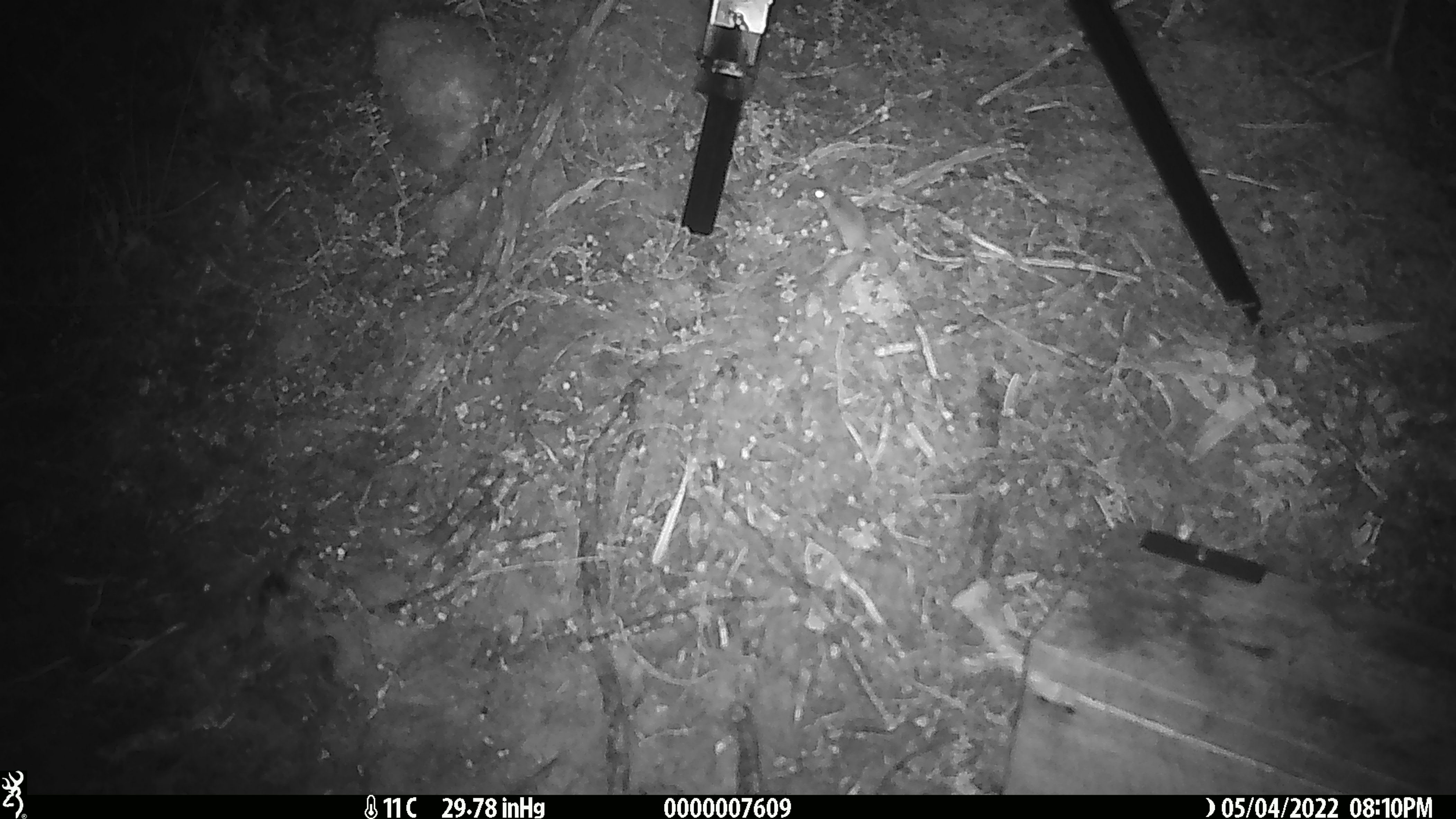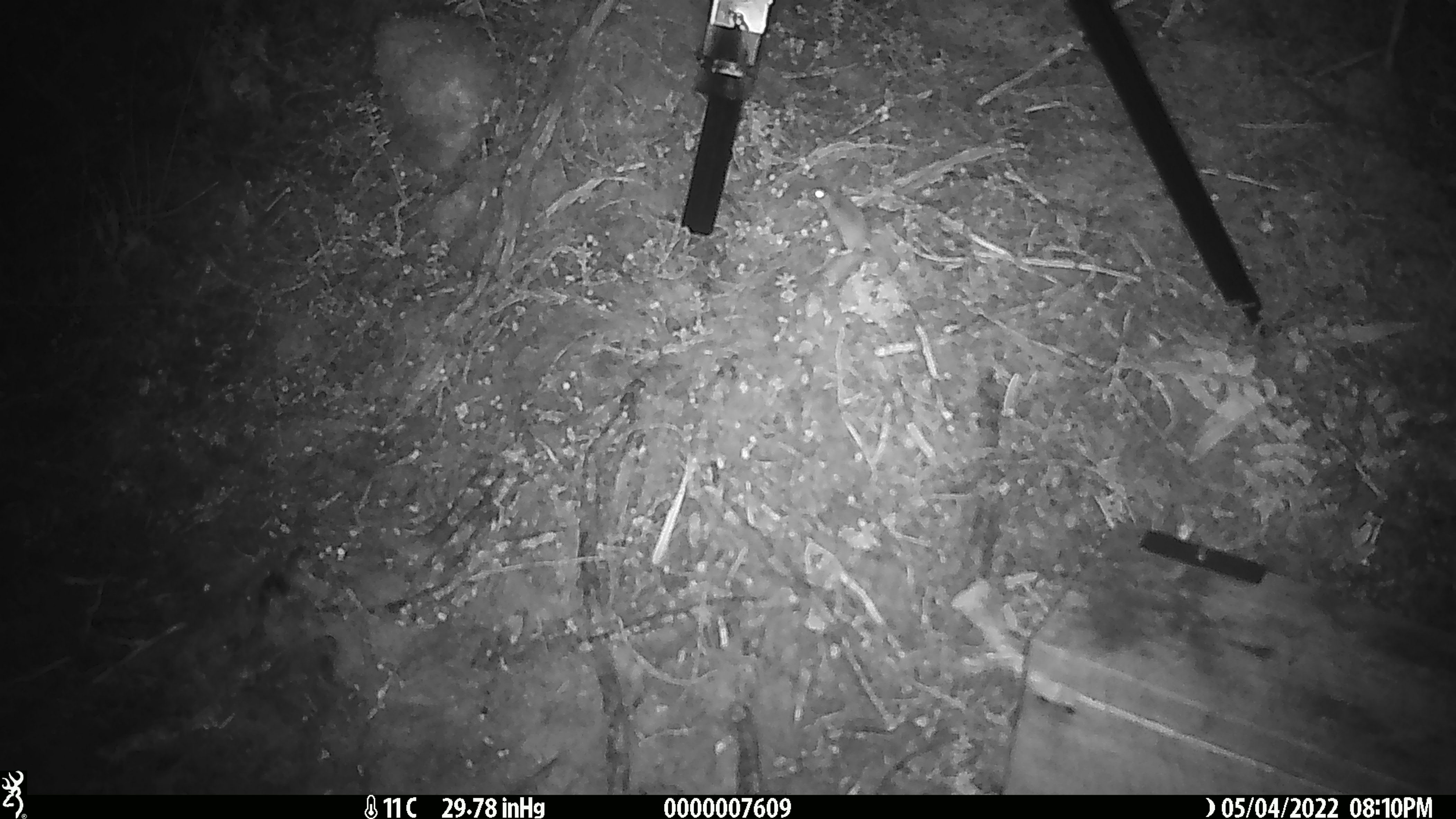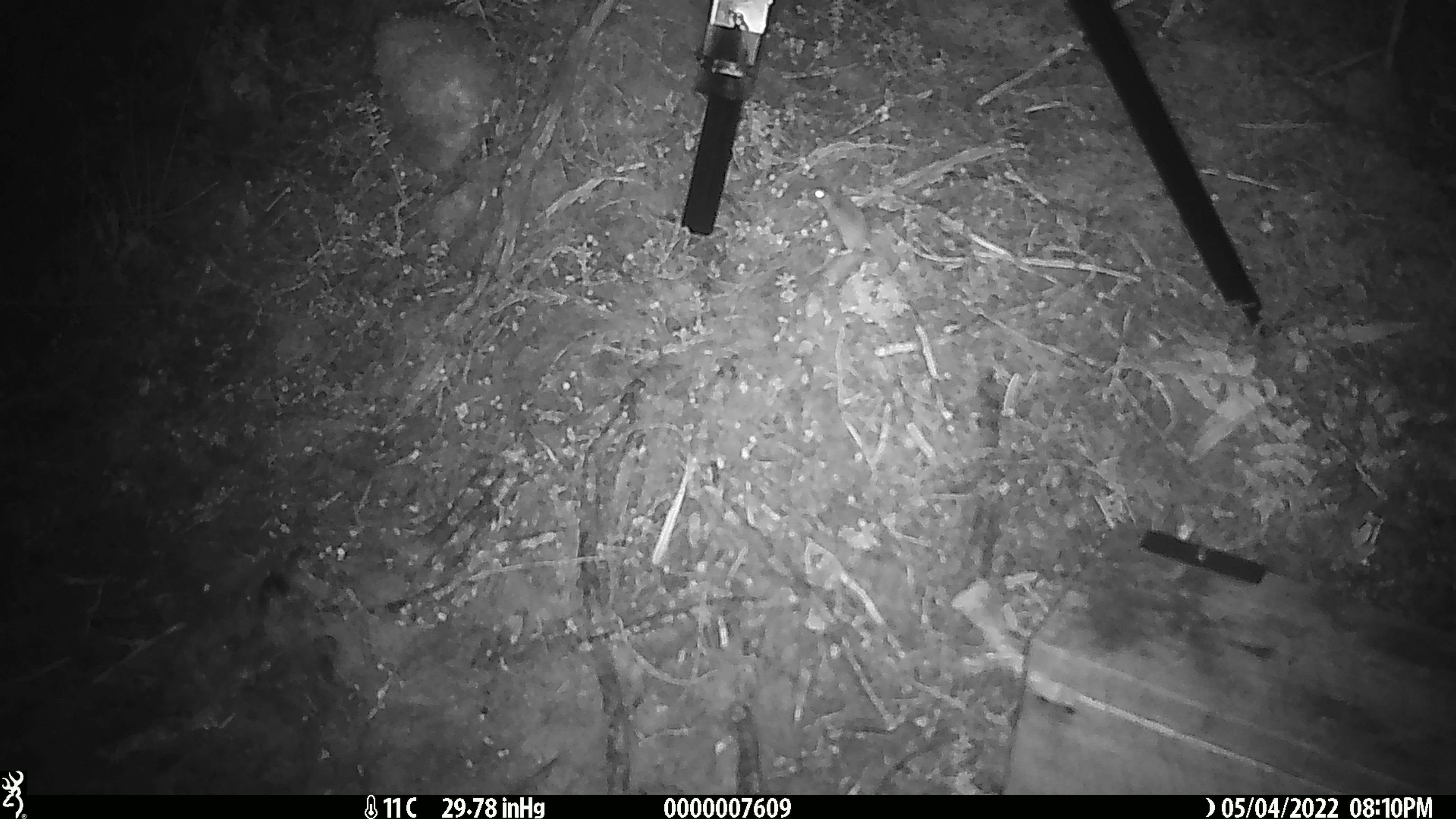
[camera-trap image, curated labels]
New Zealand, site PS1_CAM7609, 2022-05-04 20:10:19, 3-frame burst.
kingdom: Animalia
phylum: Chordata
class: Mammalia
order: Rodentia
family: Muridae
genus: Mus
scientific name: Mus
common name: mouse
Mouse (Mus).